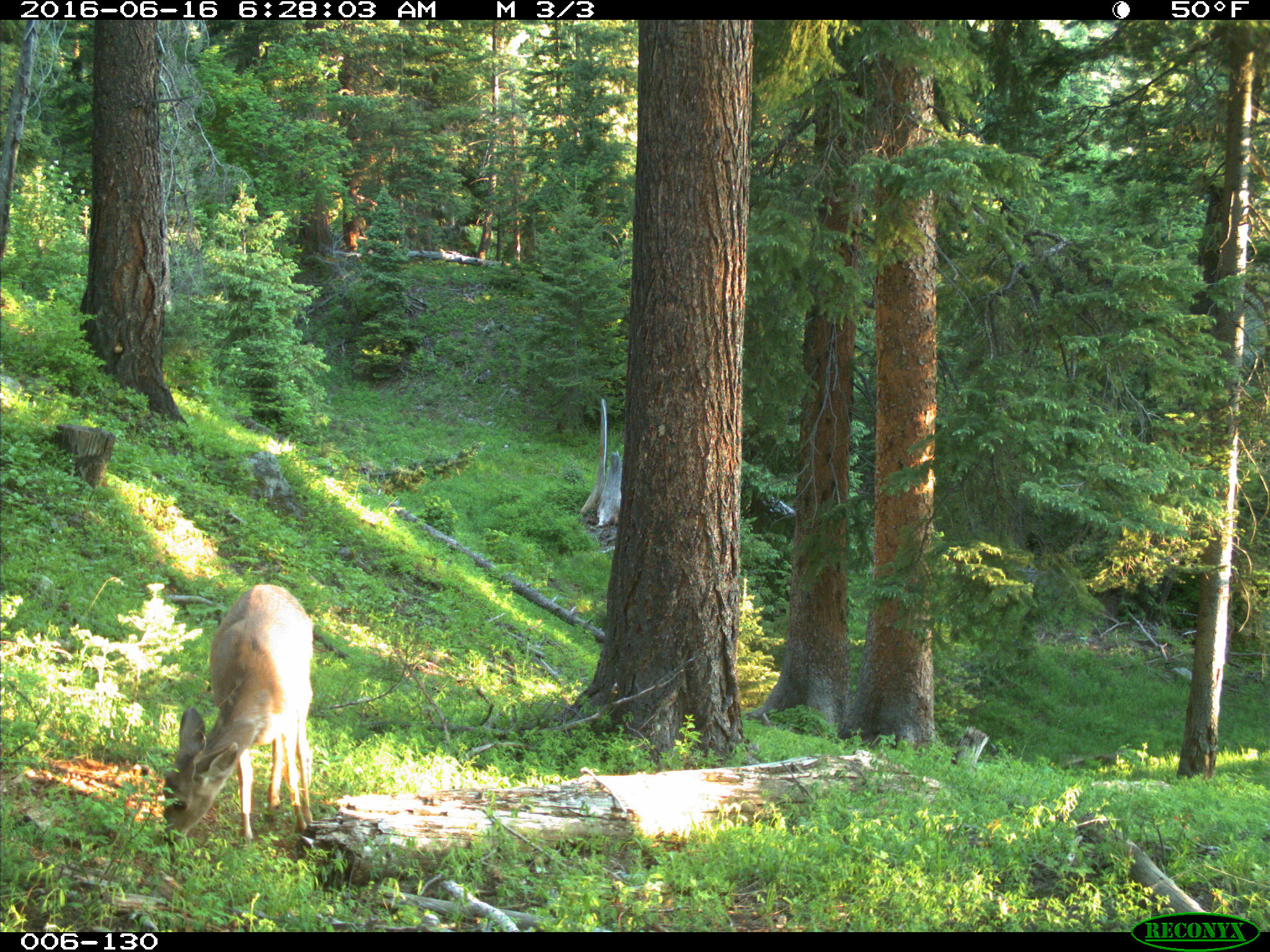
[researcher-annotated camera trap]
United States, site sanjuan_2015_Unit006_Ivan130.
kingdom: Animalia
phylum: Chordata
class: Mammalia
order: Artiodactyla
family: Cervidae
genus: Odocoileus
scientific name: Odocoileus hemionus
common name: mule deer